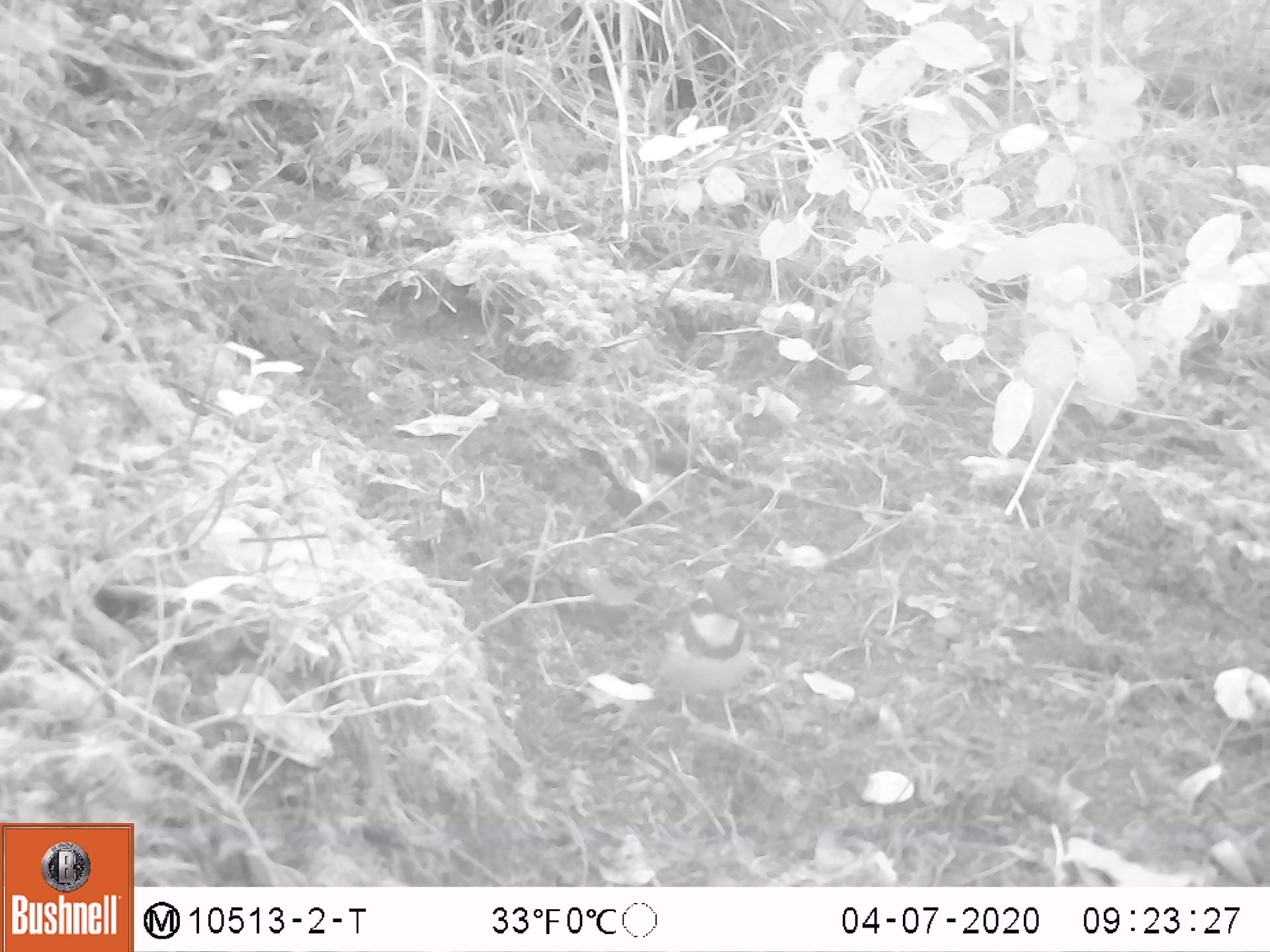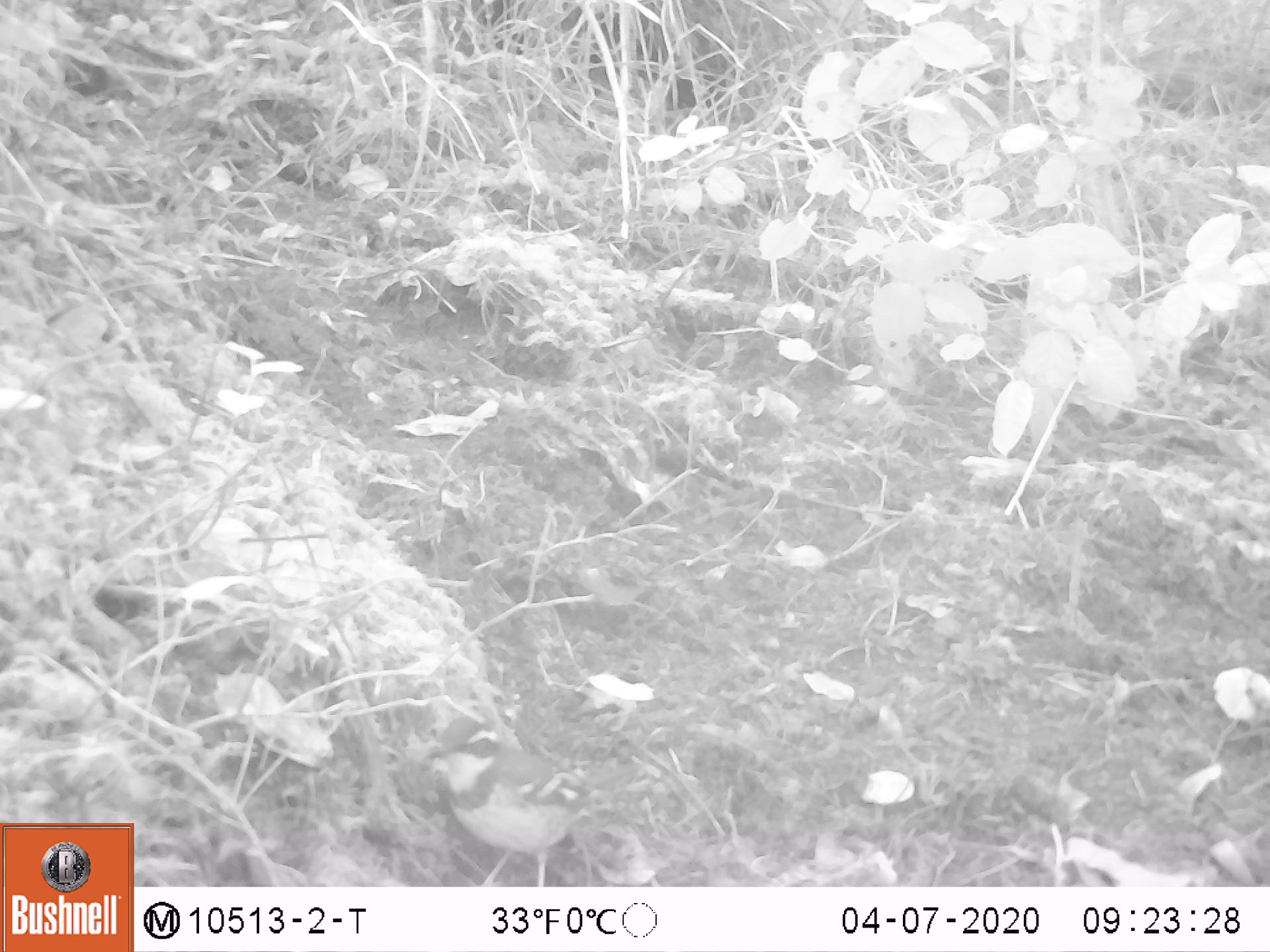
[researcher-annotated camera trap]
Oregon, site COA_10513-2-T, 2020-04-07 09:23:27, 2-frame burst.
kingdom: Animalia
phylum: Chordata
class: Aves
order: Passeriformes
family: Turdidae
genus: Ixoreus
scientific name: Ixoreus naevius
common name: varied thrush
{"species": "varied thrush (Ixoreus naevius)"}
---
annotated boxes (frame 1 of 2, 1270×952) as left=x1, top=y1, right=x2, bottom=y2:
varied thrush: left=648, top=577, right=755, bottom=741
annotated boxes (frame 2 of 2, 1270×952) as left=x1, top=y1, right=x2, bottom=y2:
varied thrush: left=425, top=717, right=598, bottom=885